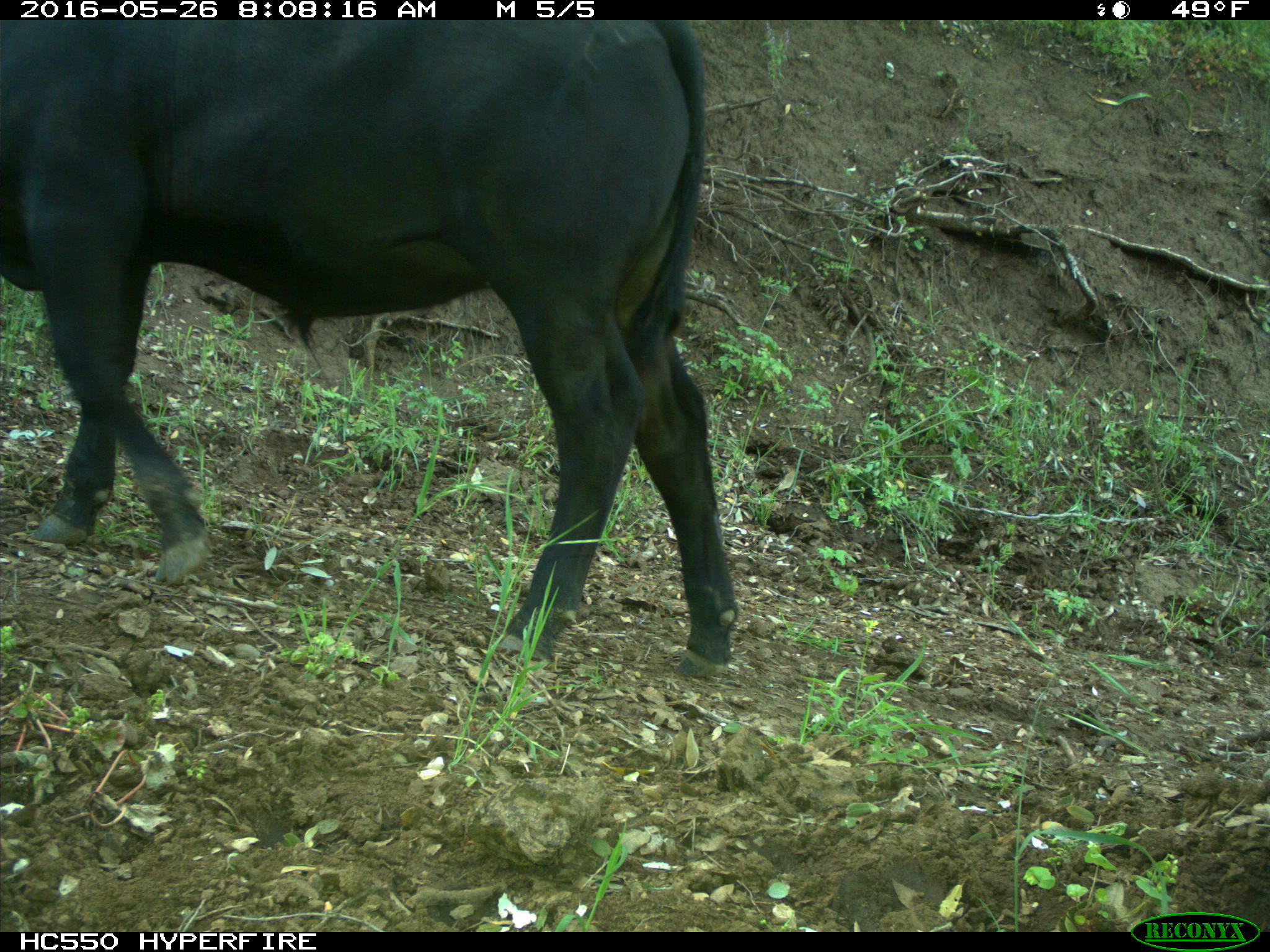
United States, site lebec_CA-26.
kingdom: Animalia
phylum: Chordata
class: Mammalia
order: Artiodactyla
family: Bovidae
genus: Bos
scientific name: Bos taurus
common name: domestic cow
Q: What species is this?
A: Bos taurus (domestic cow).